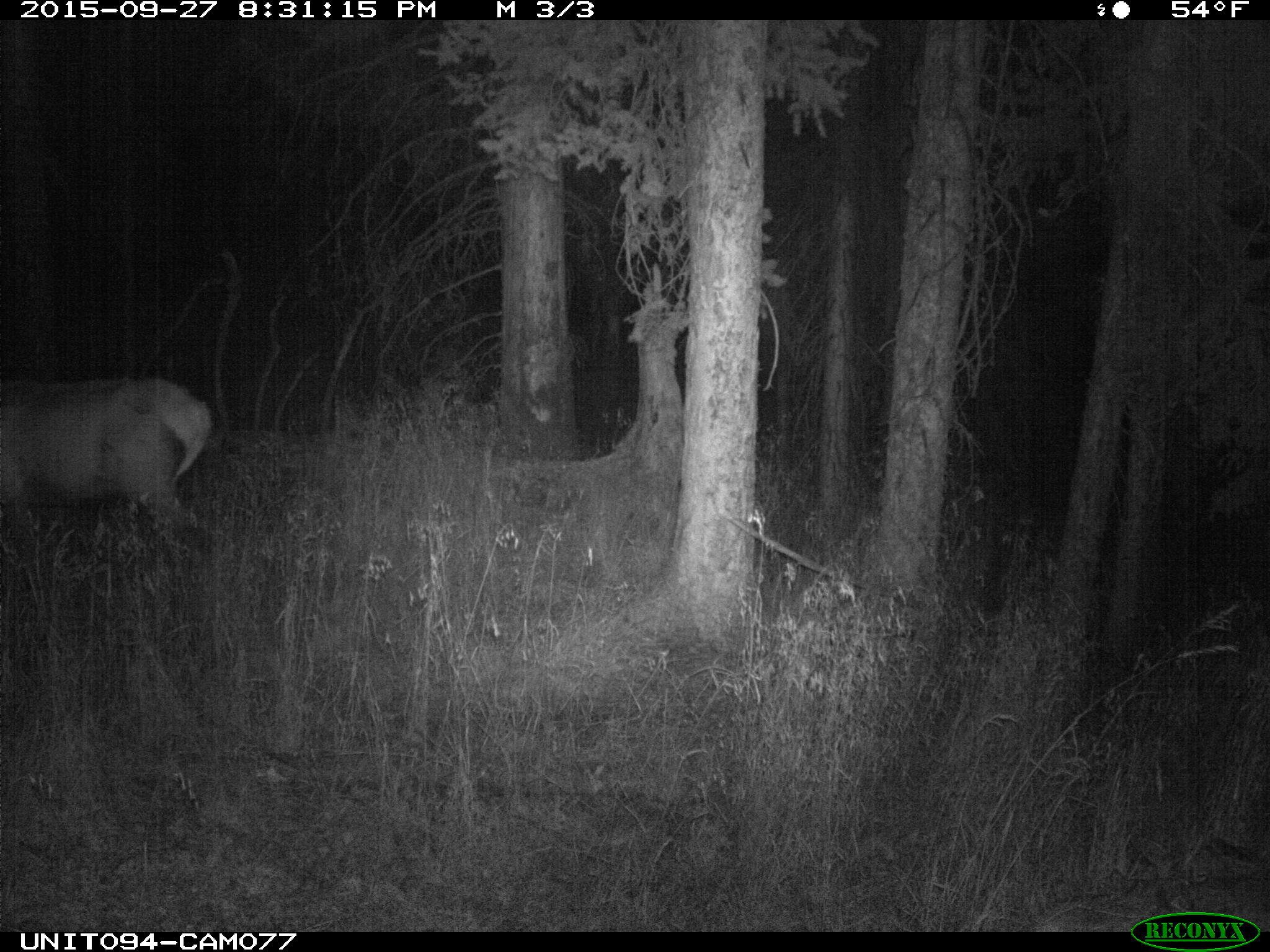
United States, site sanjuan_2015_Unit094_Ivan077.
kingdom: Animalia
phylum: Chordata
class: Mammalia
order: Artiodactyla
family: Cervidae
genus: Cervus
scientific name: Cervus elaphus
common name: red deer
Cervus elaphus (red deer).